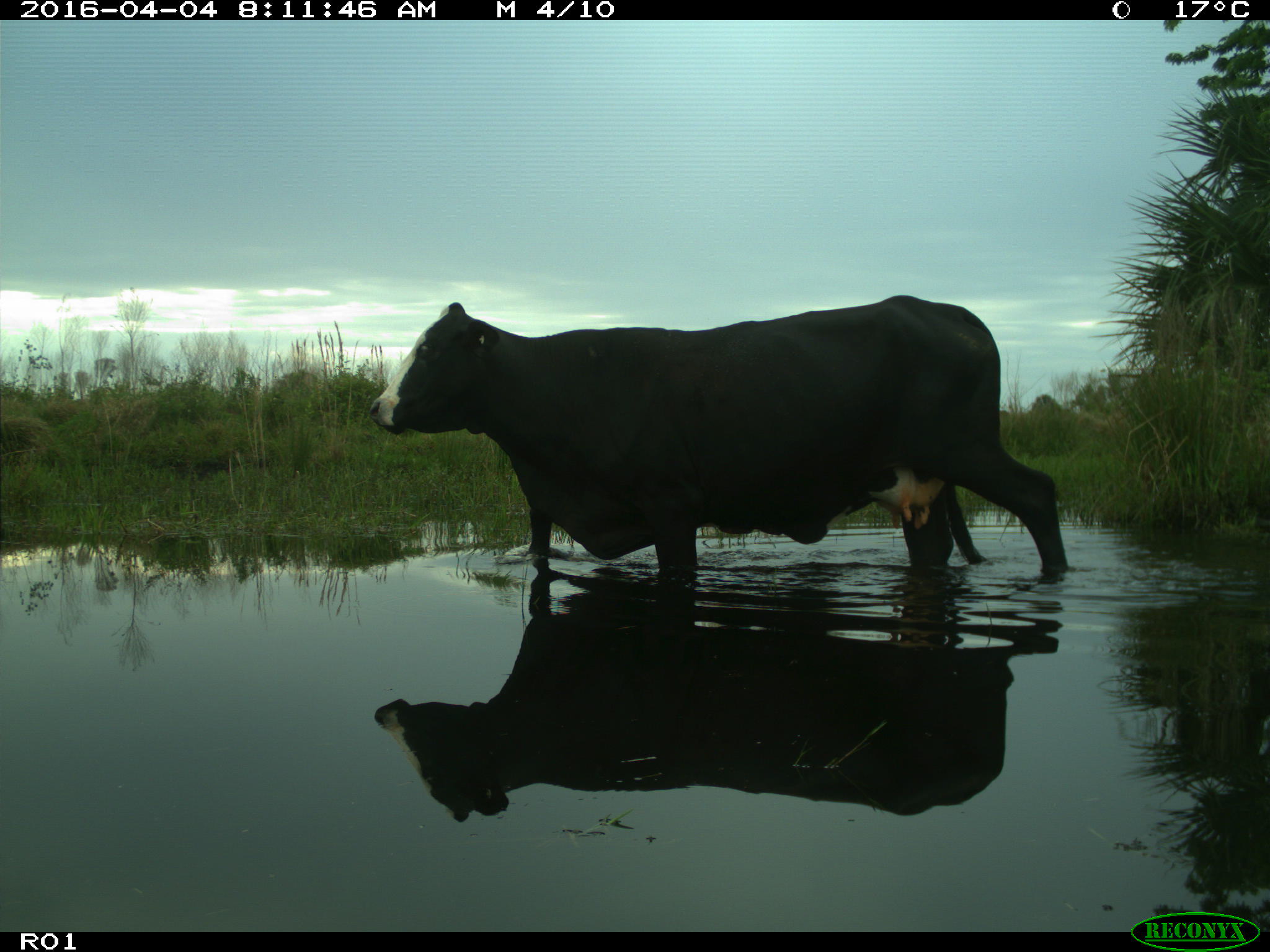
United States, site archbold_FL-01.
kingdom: Animalia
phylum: Chordata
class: Mammalia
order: Artiodactyla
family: Bovidae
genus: Bos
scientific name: Bos taurus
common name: domestic cow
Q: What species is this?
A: Bos taurus (domestic cow).